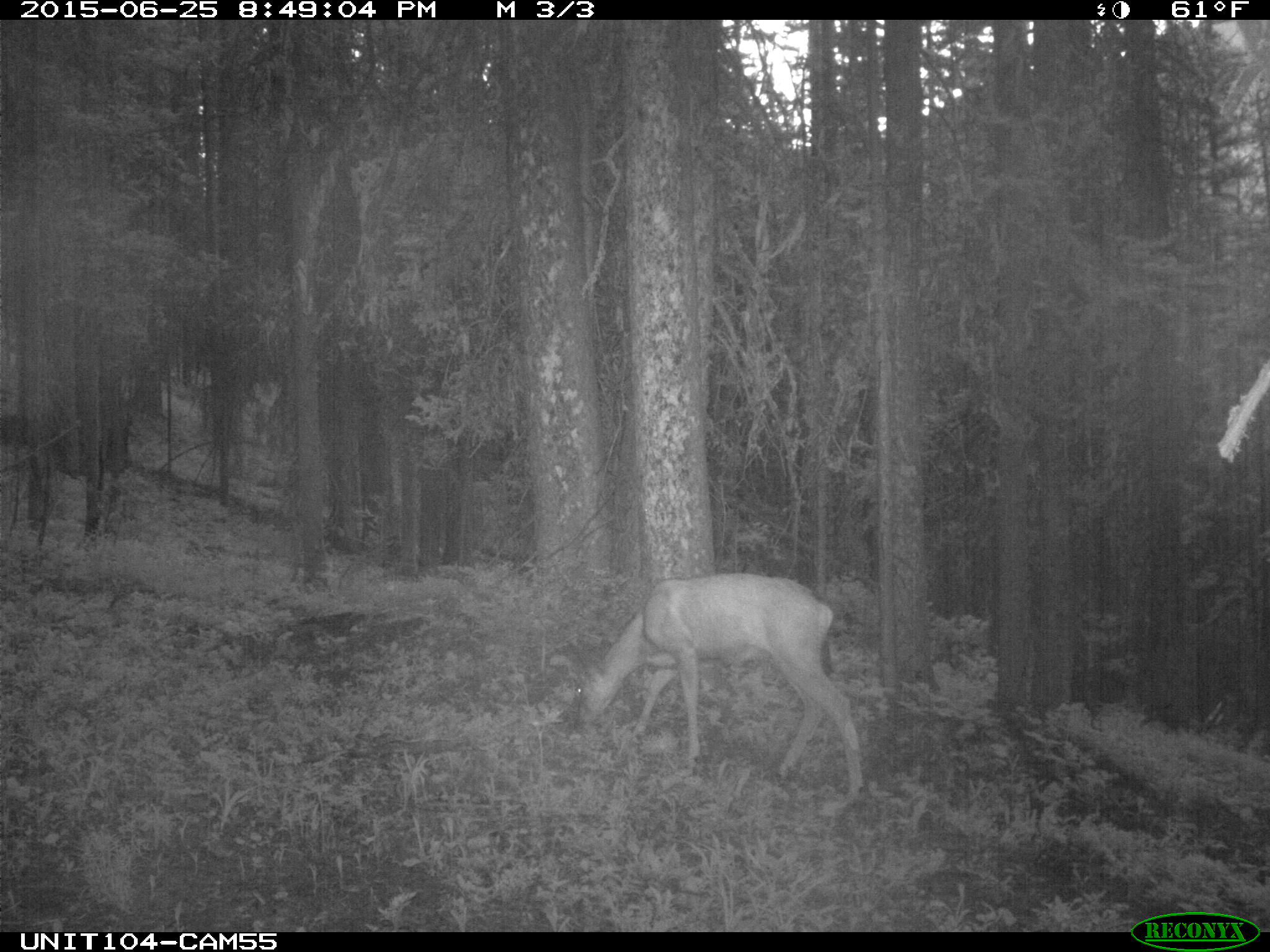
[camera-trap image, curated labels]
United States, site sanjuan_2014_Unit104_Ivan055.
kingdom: Animalia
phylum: Chordata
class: Mammalia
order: Artiodactyla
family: Cervidae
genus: Odocoileus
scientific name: Odocoileus hemionus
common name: mule deer